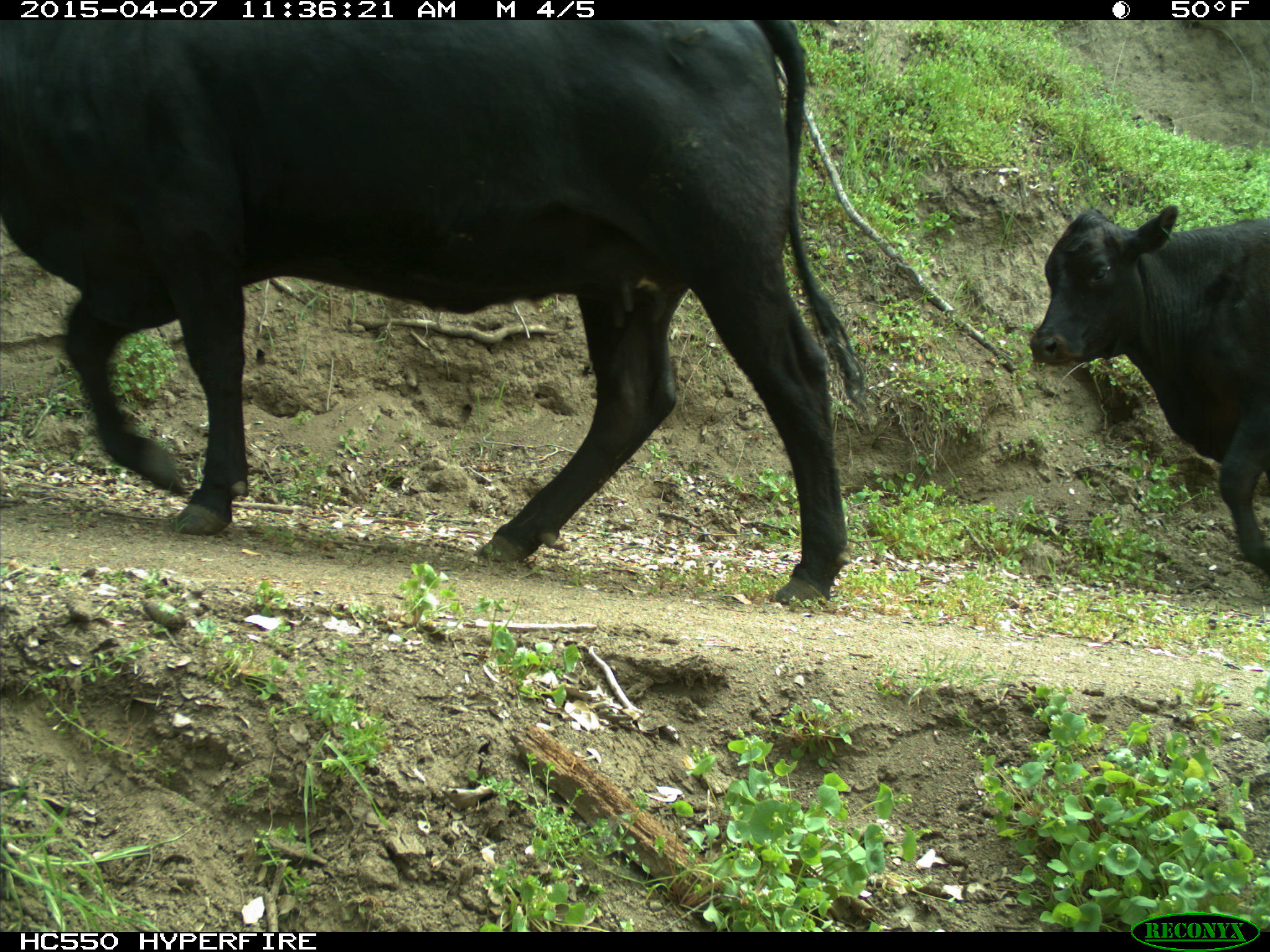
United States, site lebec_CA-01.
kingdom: Animalia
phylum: Chordata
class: Mammalia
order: Artiodactyla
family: Bovidae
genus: Bos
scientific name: Bos taurus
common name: domestic cow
Bos taurus (domestic cow).